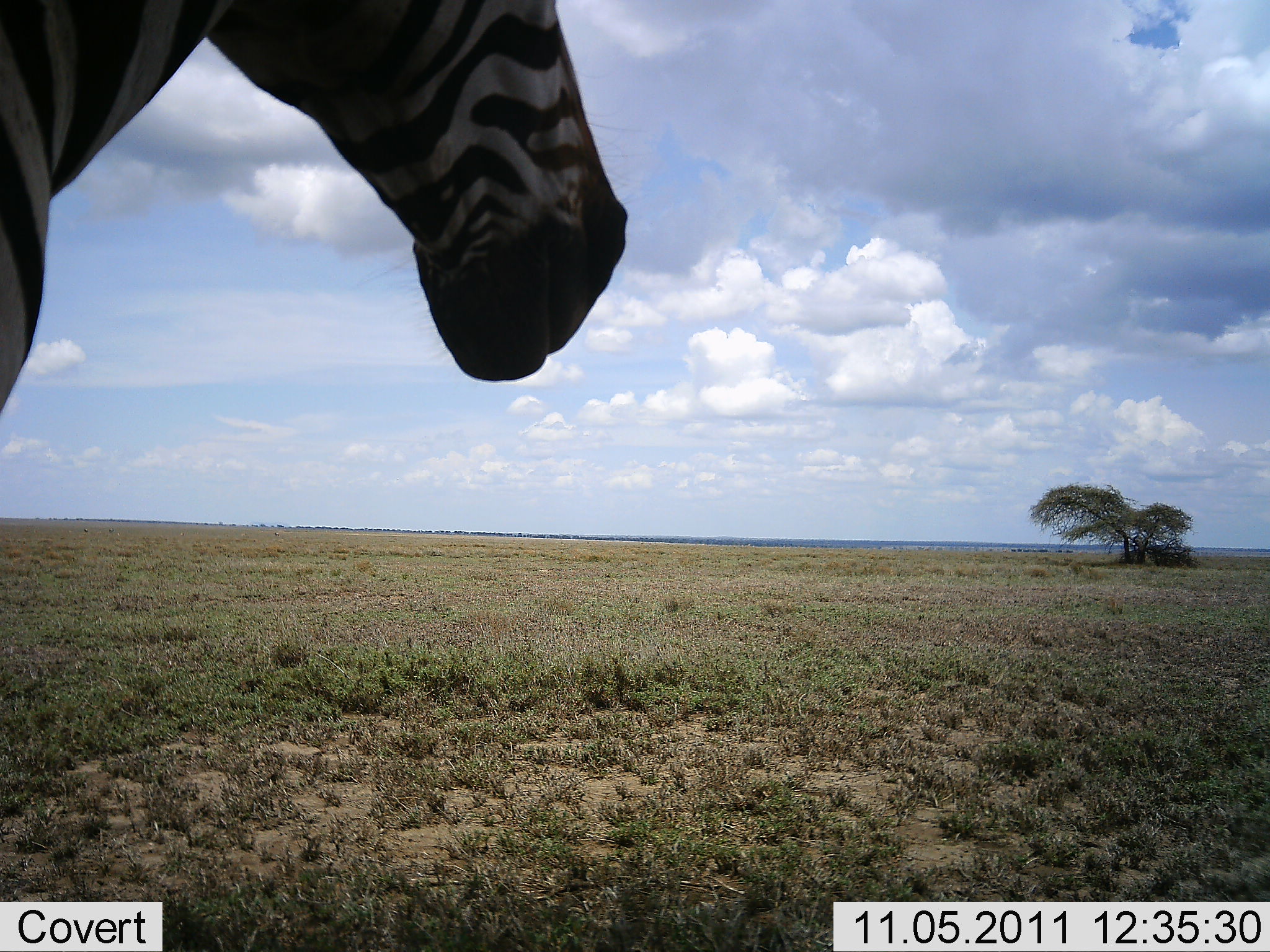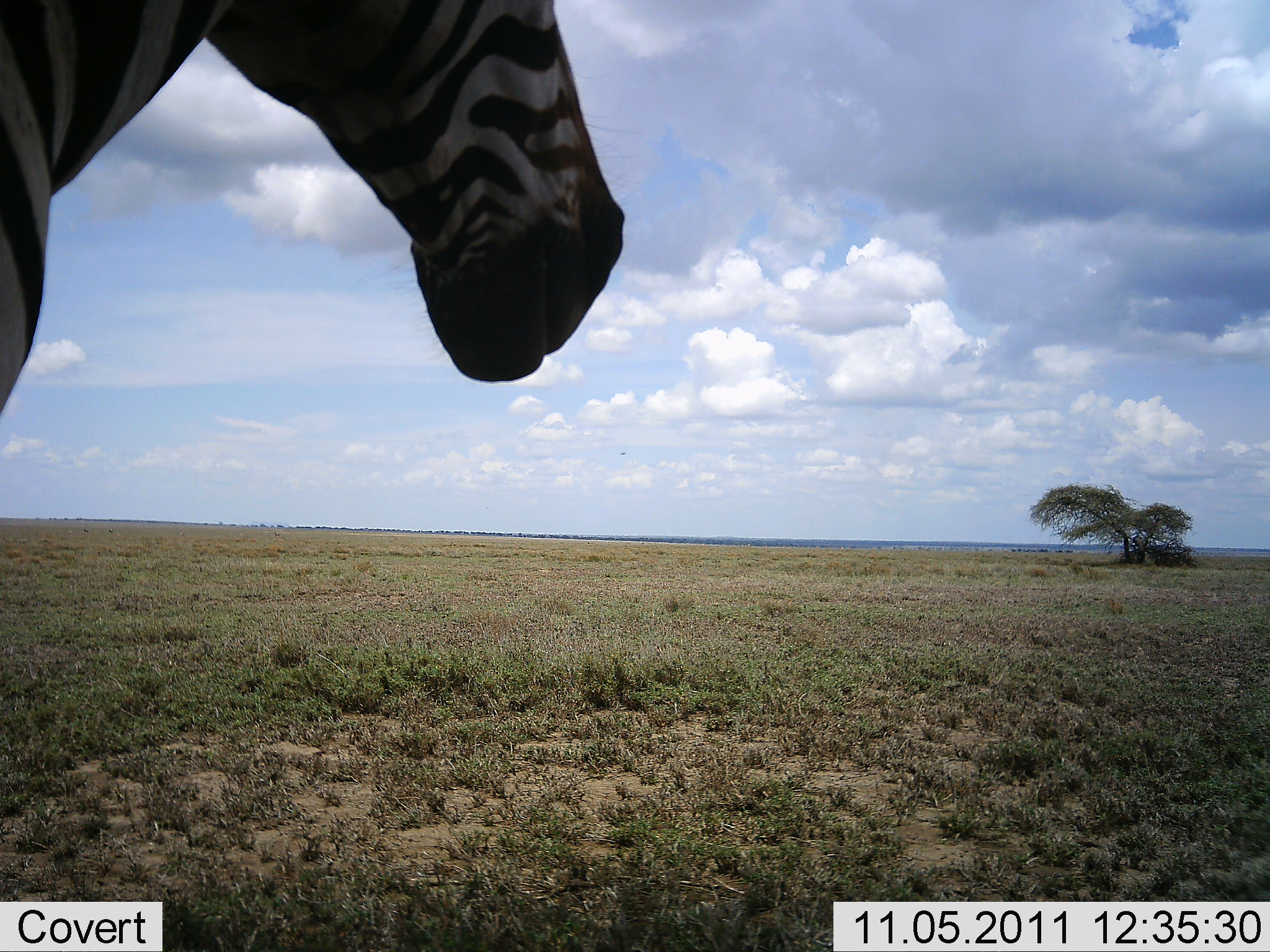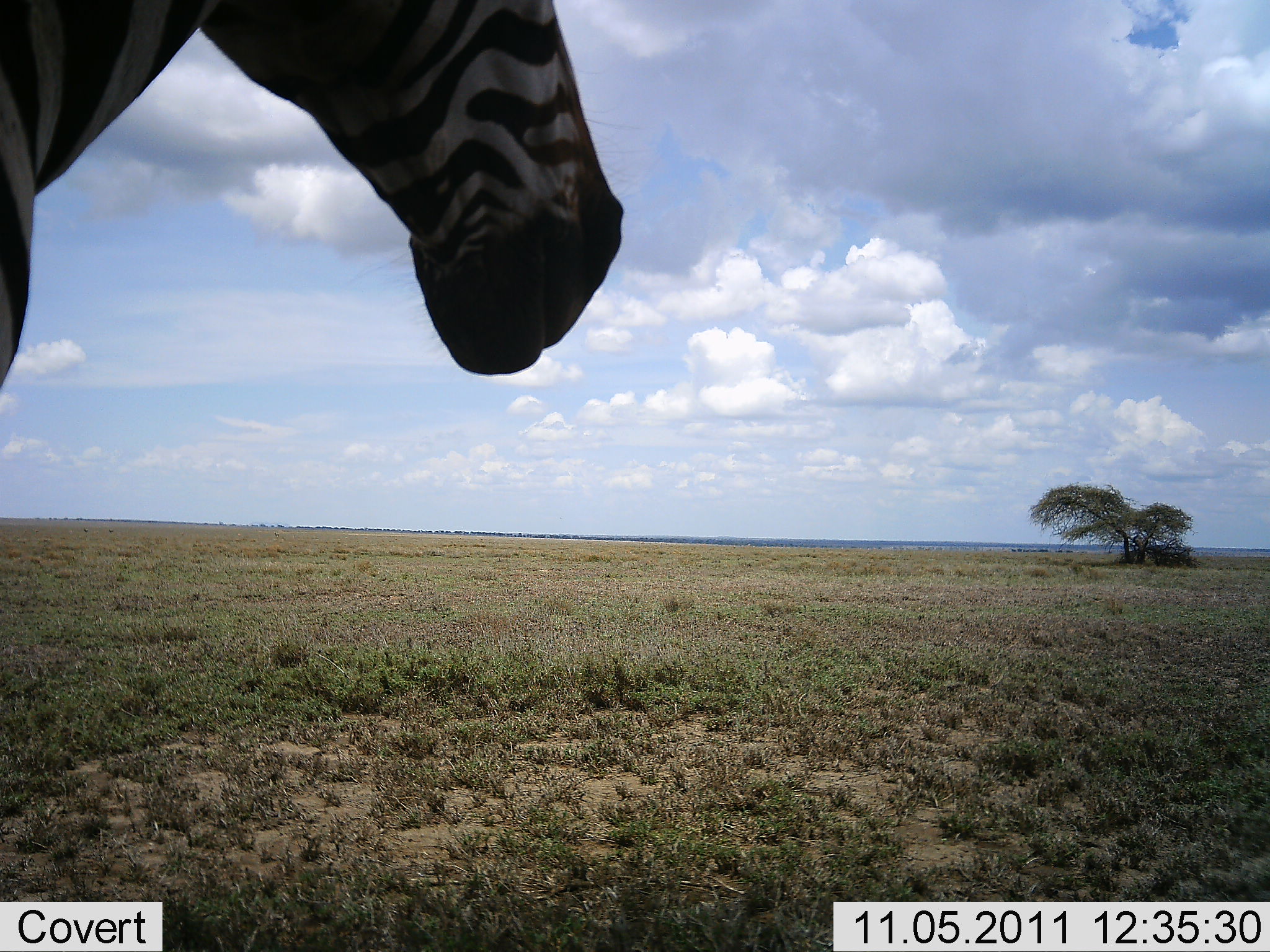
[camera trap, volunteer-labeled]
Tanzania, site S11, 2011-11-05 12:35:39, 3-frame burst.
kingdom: Animalia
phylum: Chordata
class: Mammalia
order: Perissodactyla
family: Equidae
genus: Equus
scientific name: Equus quagga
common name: plains zebra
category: zebra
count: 1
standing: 92%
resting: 0%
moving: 8%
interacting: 0%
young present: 0%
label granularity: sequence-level